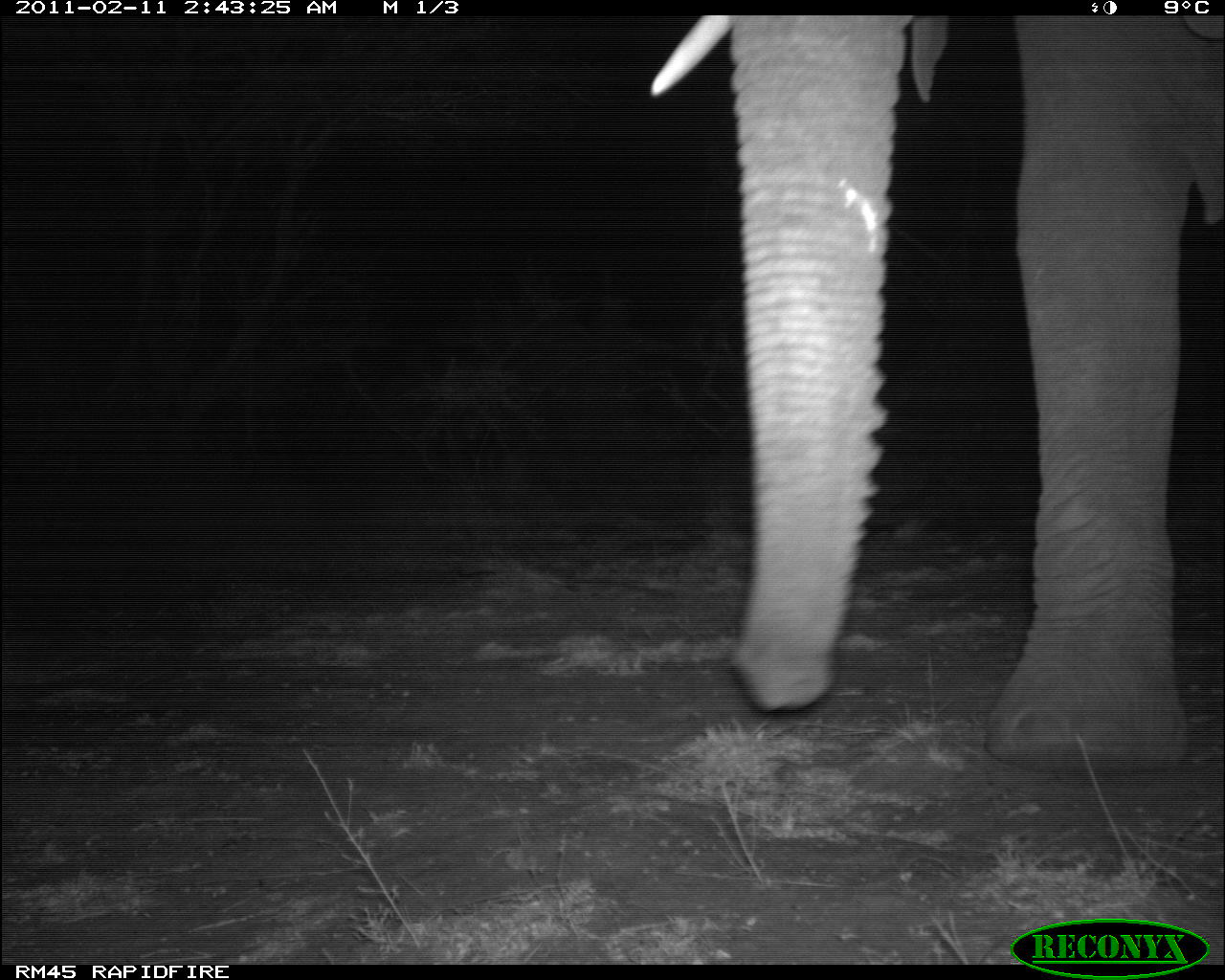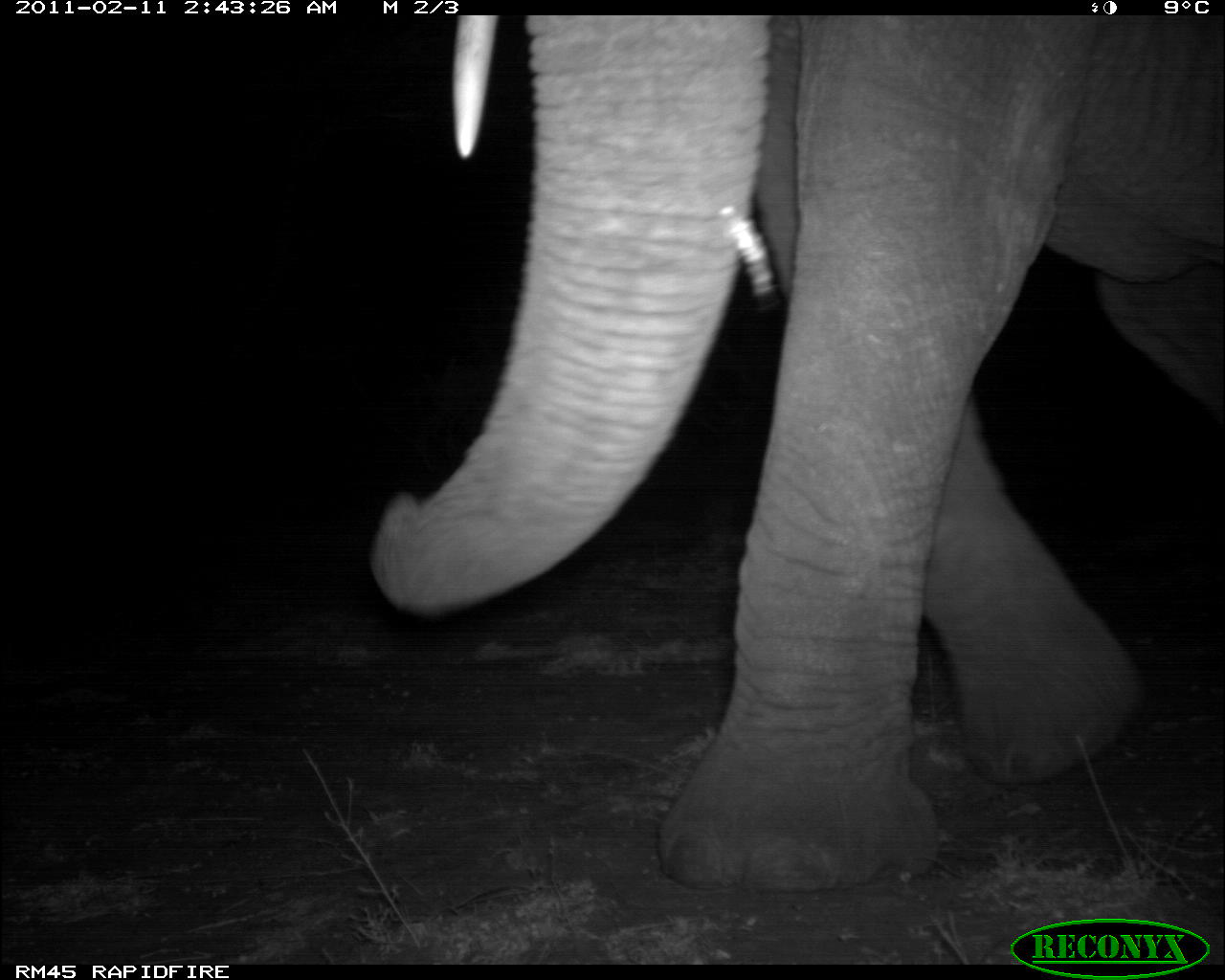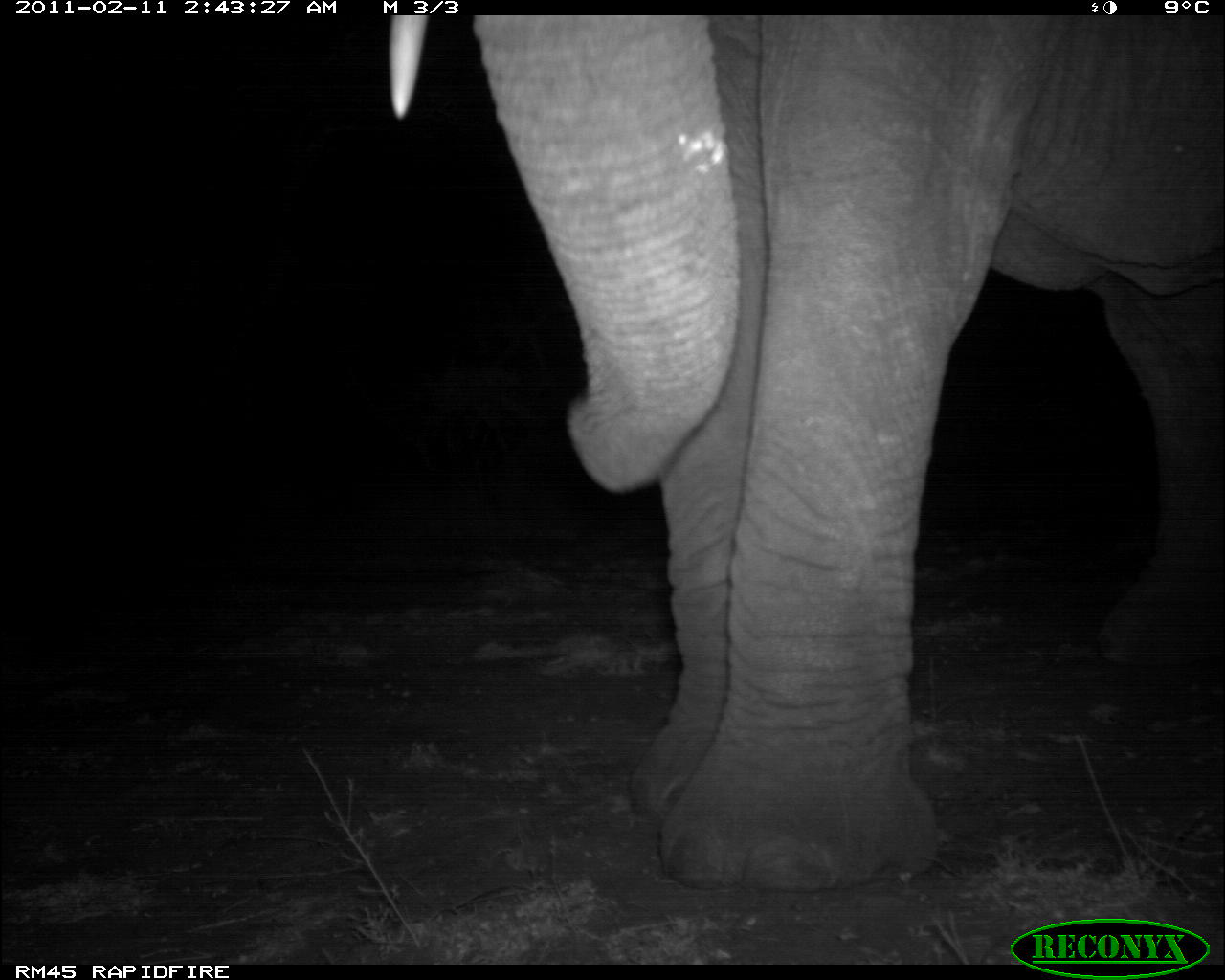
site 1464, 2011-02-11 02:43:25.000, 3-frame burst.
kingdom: Animalia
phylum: Chordata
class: Mammalia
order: Proboscidea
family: Elephantidae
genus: Loxodonta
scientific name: Loxodonta africana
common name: african bush elephant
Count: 1.